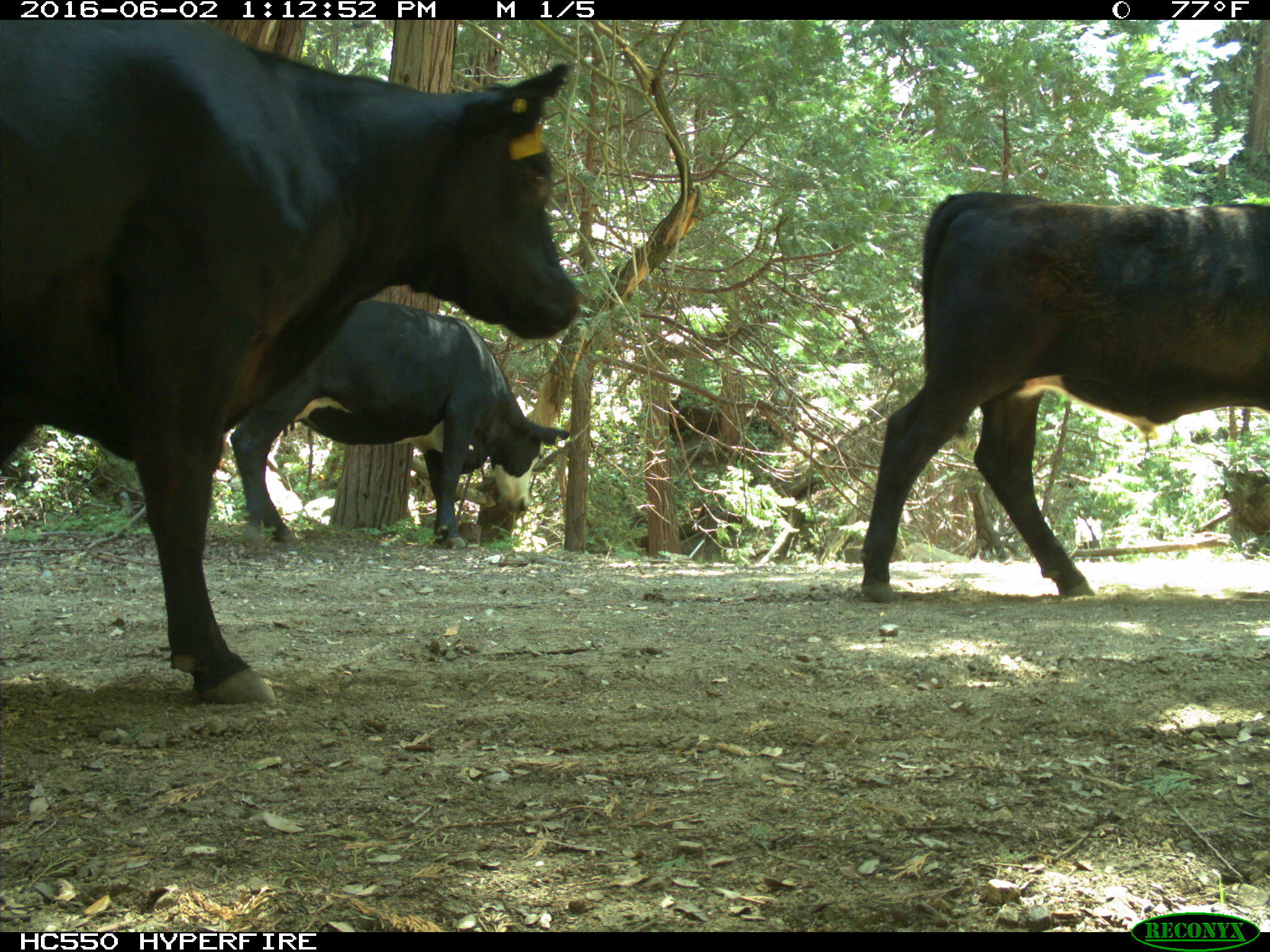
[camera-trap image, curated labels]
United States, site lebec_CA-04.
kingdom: Animalia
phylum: Chordata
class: Mammalia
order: Artiodactyla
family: Bovidae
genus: Bos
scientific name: Bos taurus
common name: domestic cow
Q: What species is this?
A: Bos taurus (domestic cow).